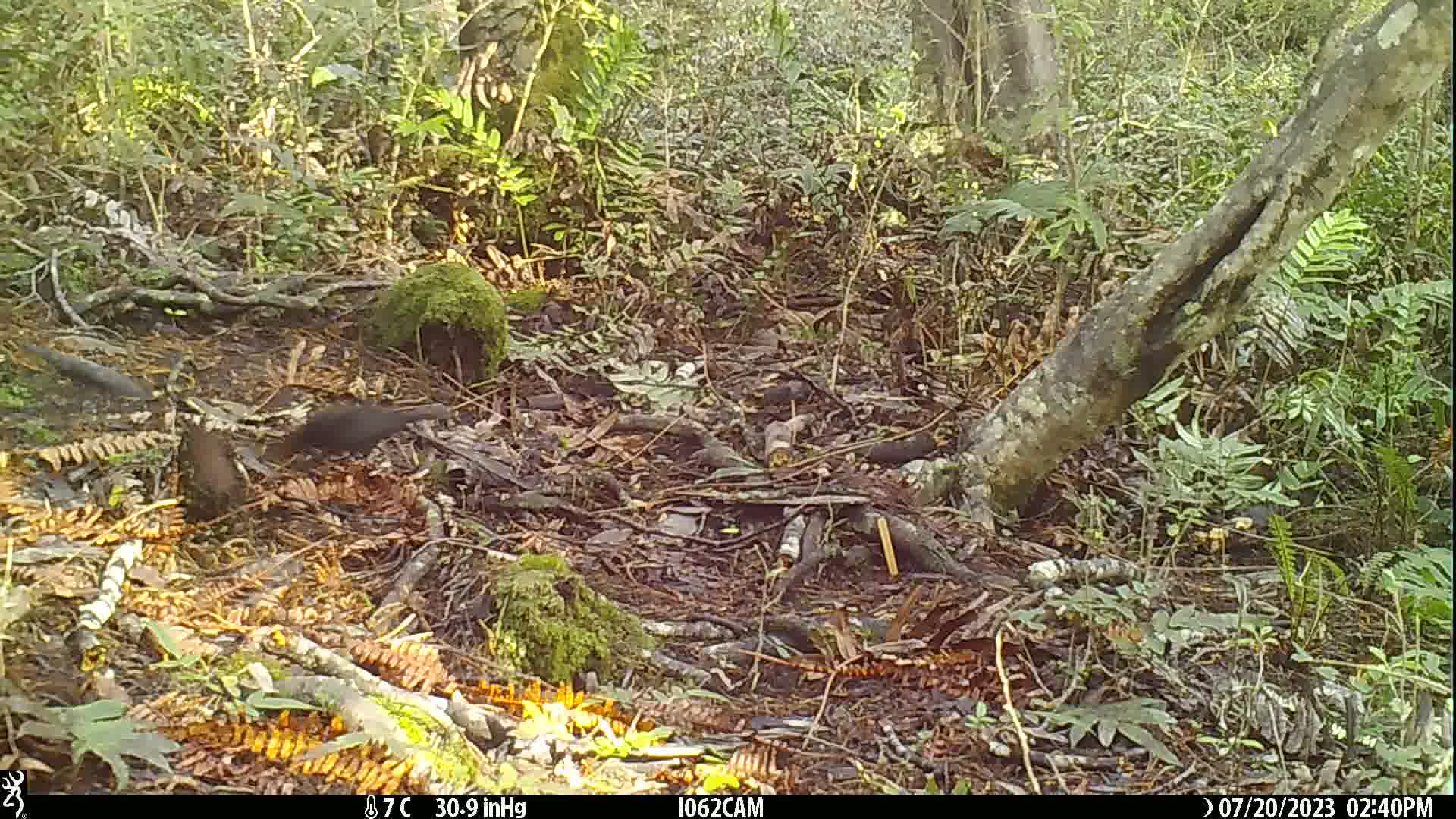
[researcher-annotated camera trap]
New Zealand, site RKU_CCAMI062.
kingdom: Animalia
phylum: Chordata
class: Aves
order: Passeriformes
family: Turdidae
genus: Turdus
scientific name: Turdus merula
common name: eurasian blackbird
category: blackbird